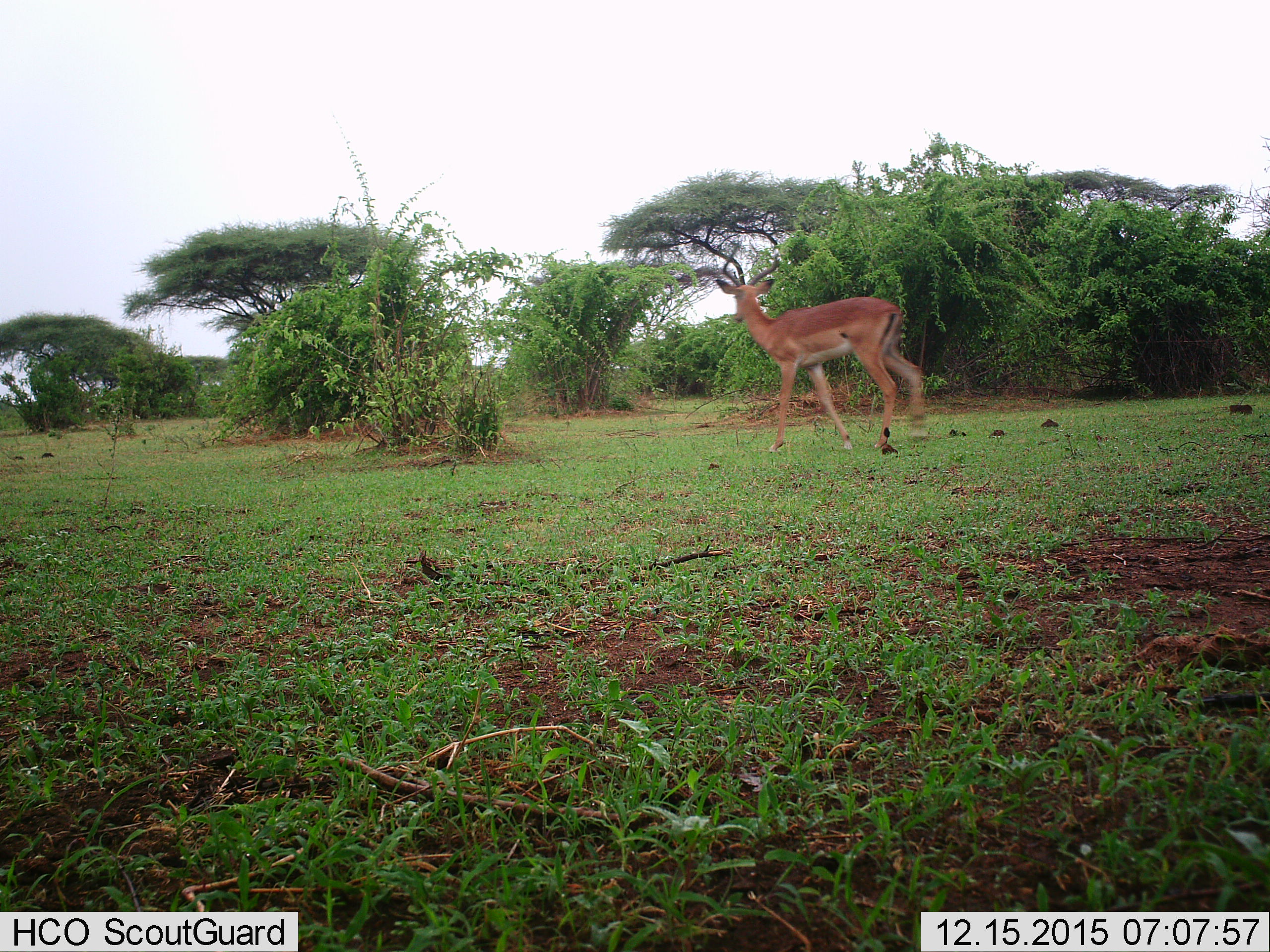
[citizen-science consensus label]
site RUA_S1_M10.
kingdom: Animalia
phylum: Chordata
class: Mammalia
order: Artiodactyla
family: Bovidae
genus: Aepyceros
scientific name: Aepyceros melampus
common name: impala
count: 1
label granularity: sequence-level